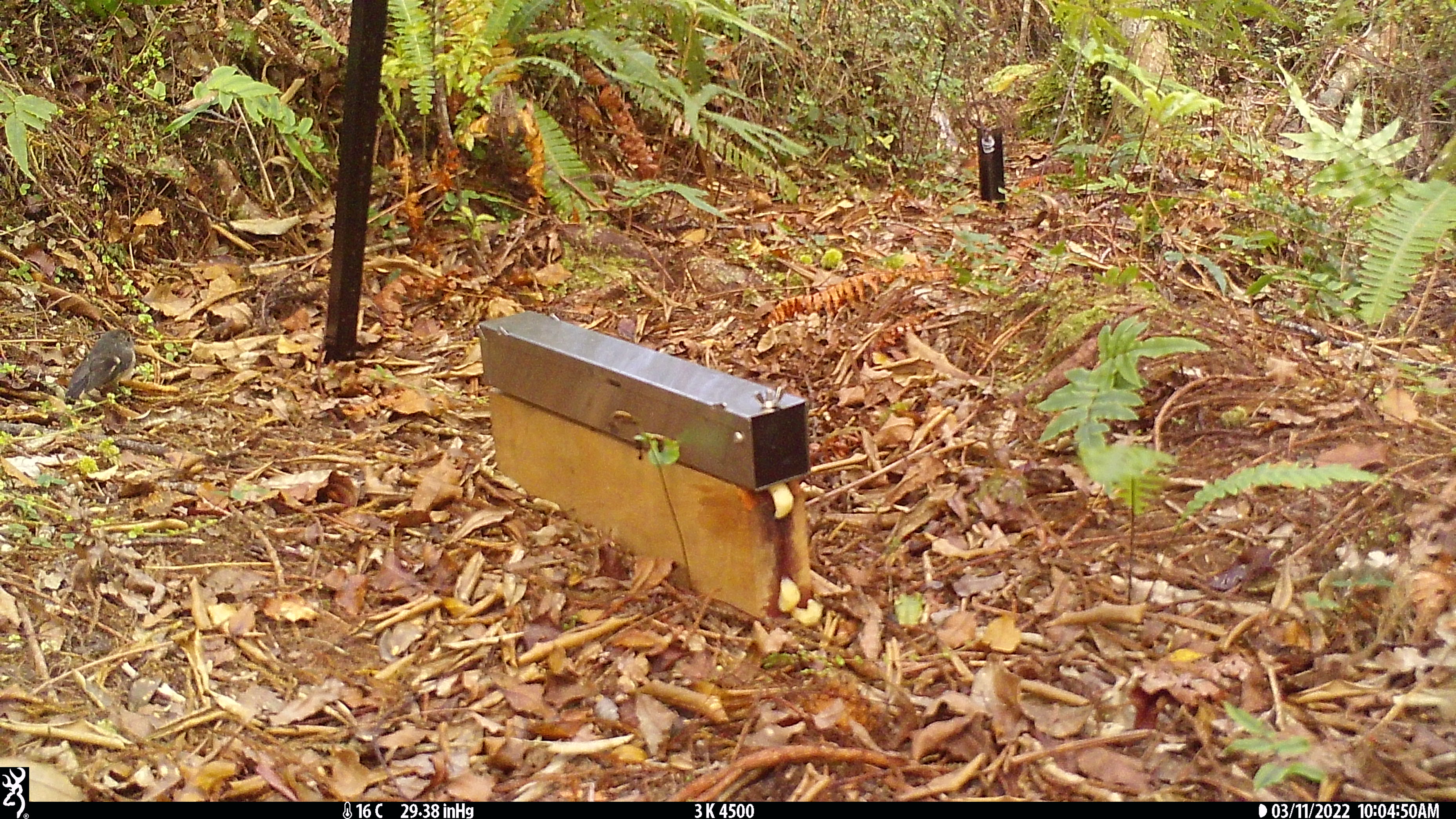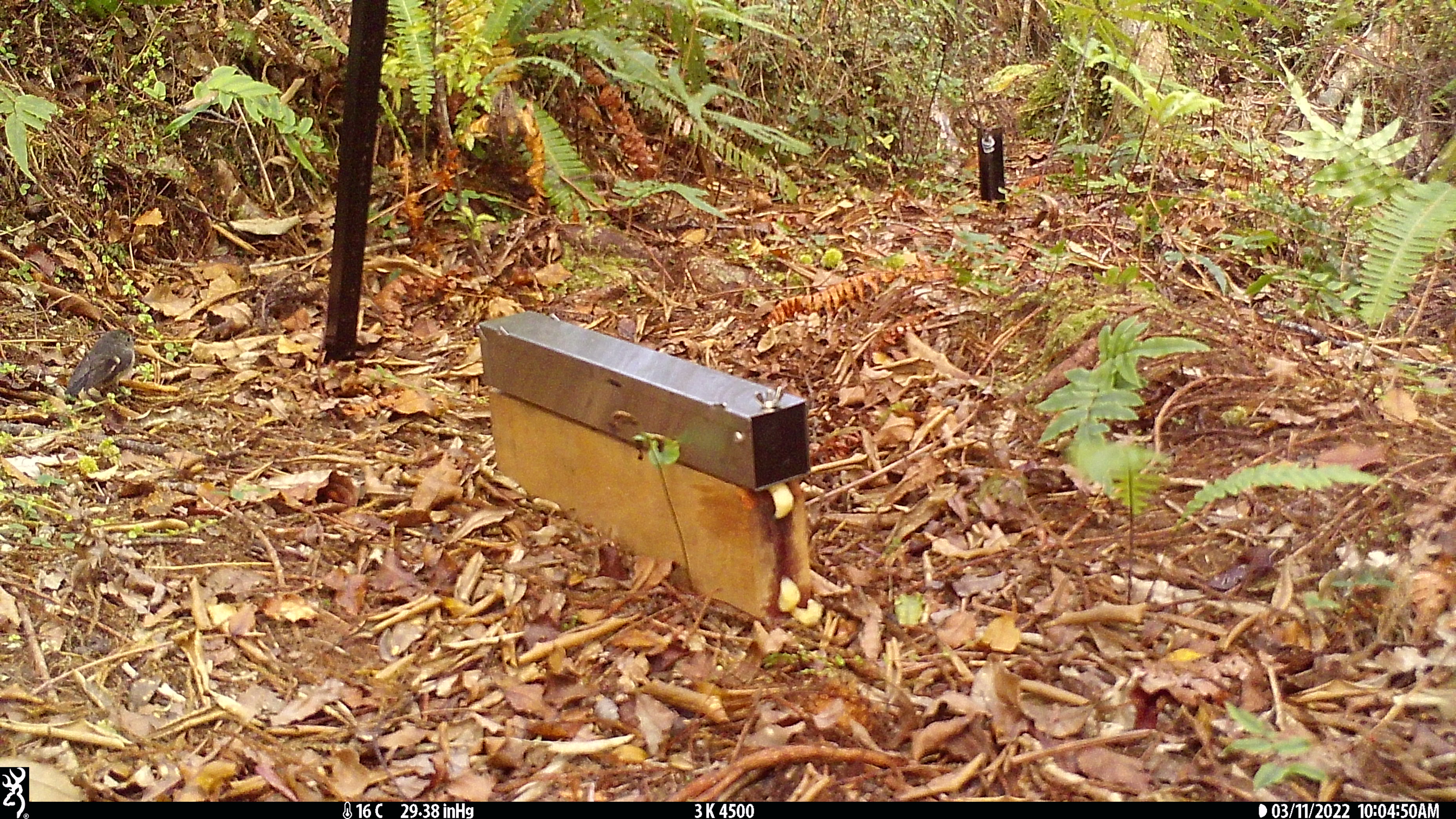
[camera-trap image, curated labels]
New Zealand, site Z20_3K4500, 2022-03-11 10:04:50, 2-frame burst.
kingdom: Animalia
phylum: Chordata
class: Aves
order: Passeriformes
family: Petroicidae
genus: Petroica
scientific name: Petroica macrocephala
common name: tomtit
Tomtit (Petroica macrocephala).